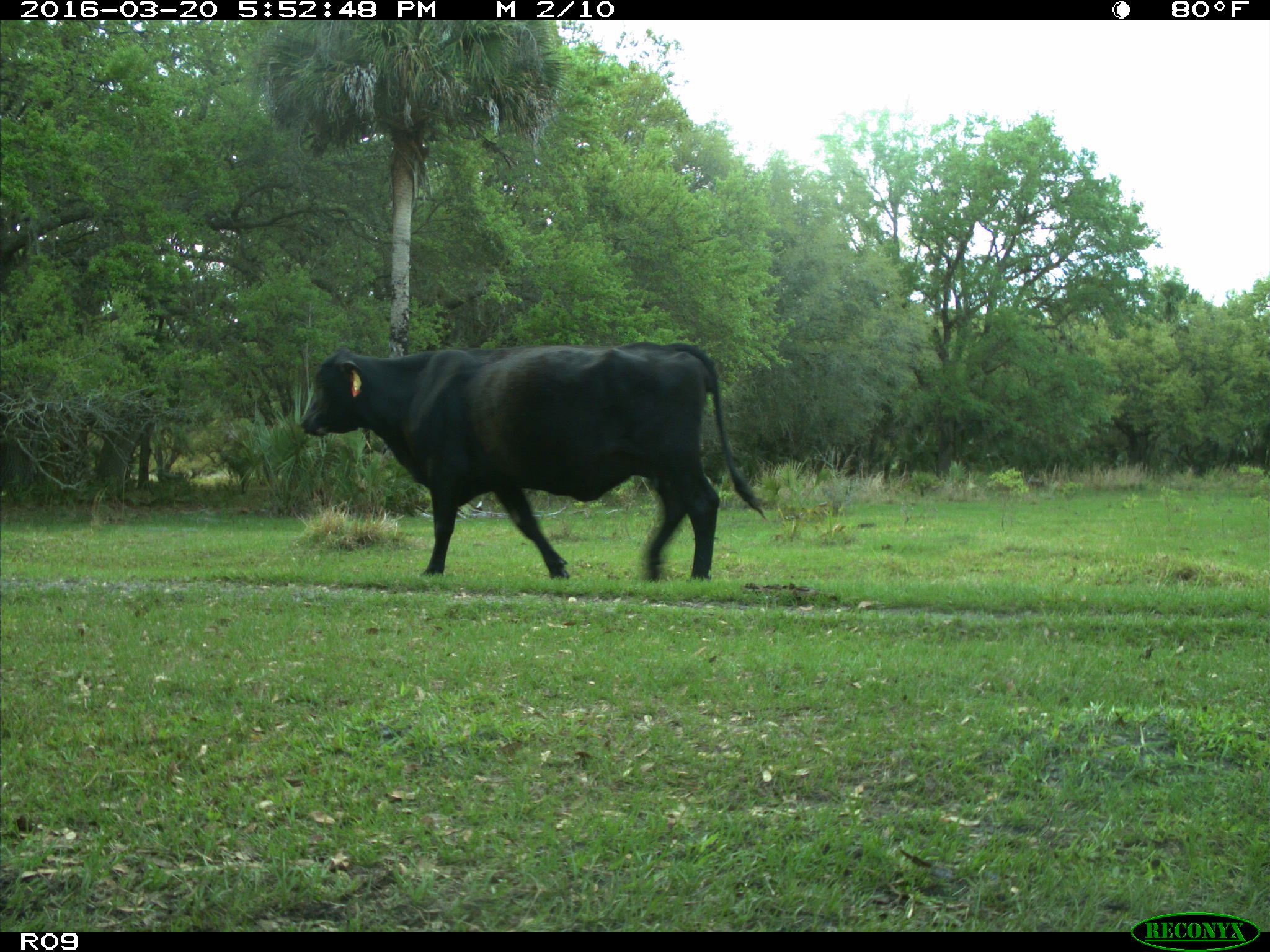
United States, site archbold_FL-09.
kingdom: Animalia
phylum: Chordata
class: Mammalia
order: Artiodactyla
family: Bovidae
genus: Bos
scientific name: Bos taurus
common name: domestic cow